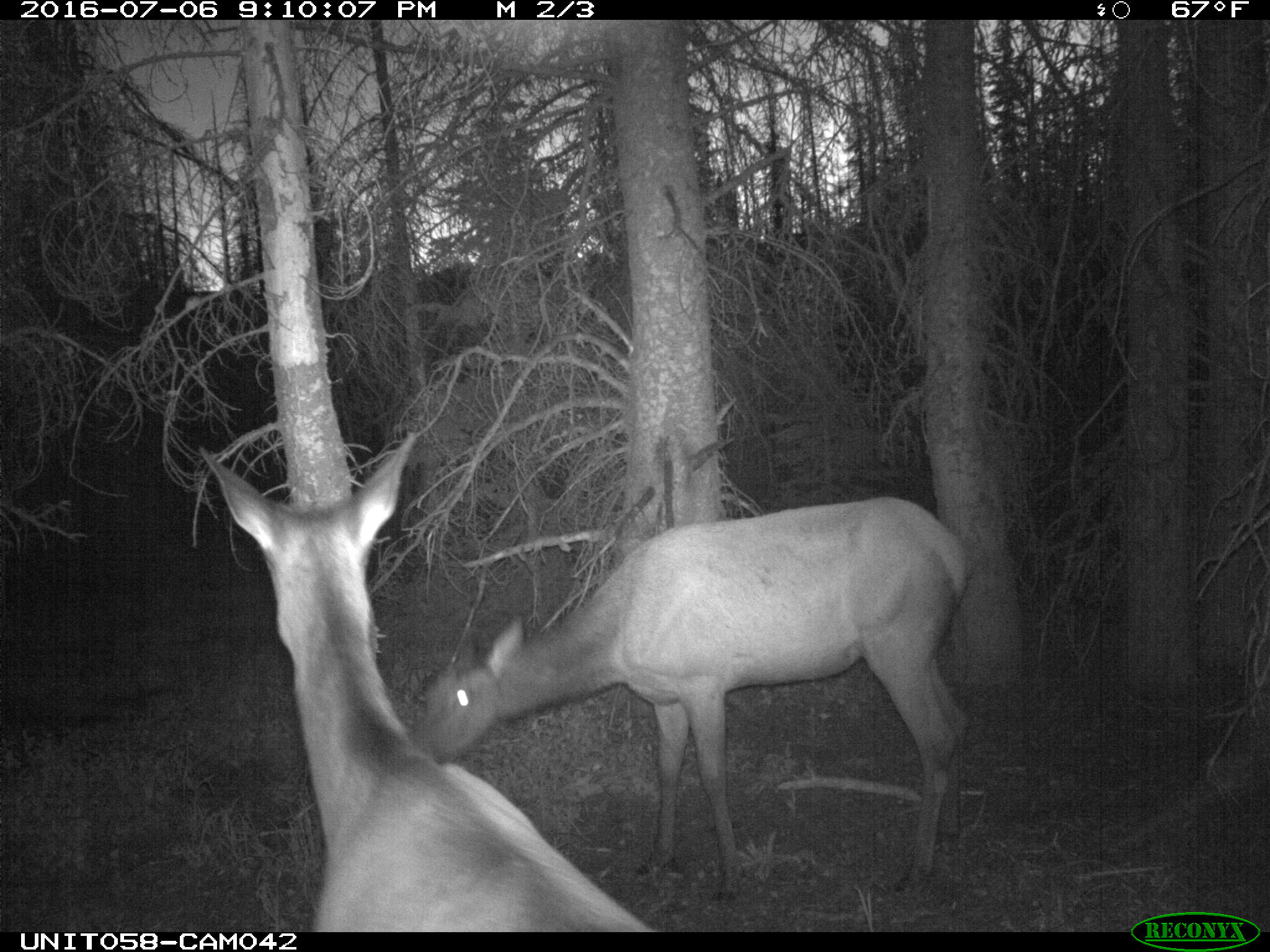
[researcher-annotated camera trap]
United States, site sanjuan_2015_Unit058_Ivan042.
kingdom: Animalia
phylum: Chordata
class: Mammalia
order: Artiodactyla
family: Cervidae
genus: Cervus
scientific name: Cervus elaphus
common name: red deer